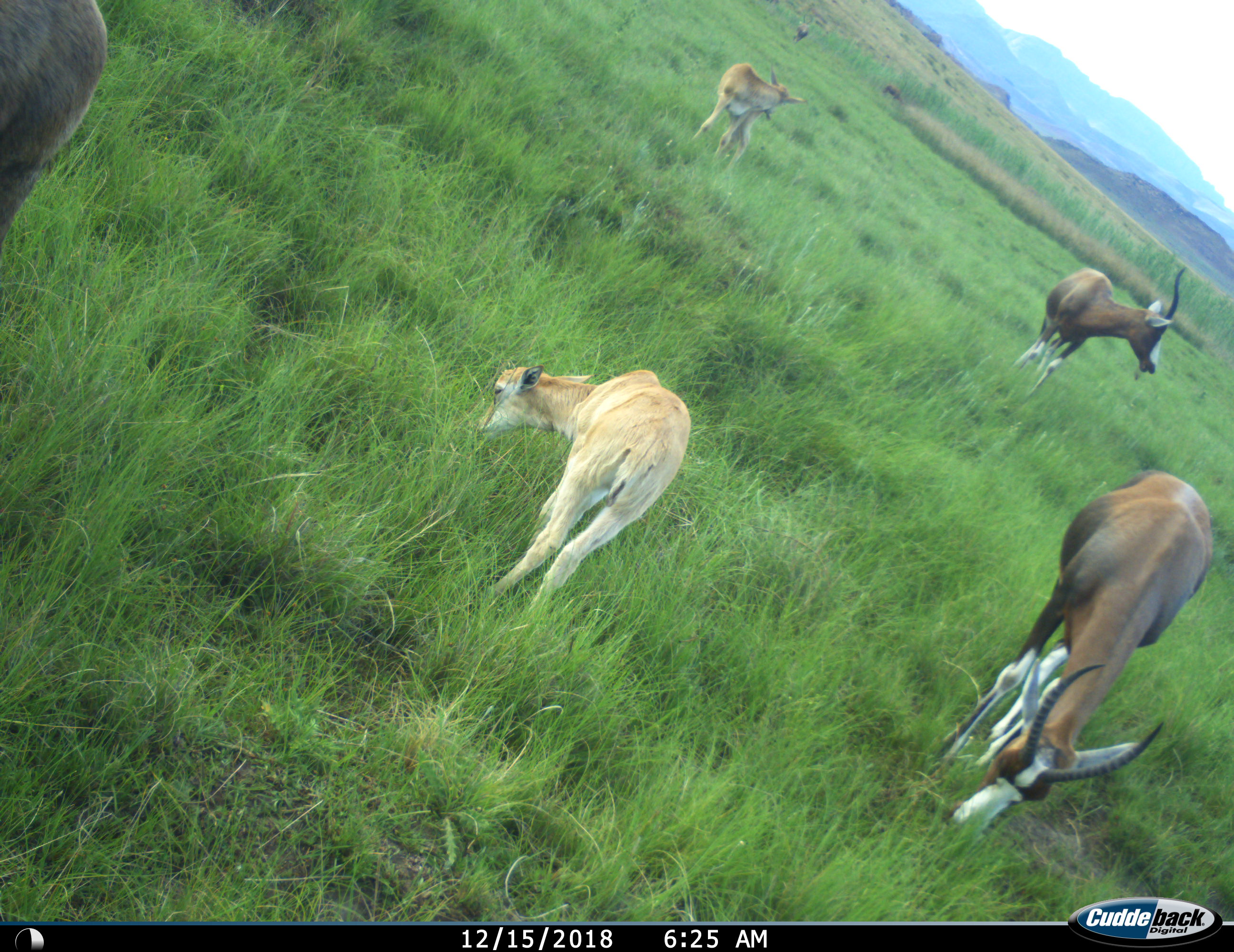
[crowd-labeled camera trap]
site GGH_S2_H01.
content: unidentified animal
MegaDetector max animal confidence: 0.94